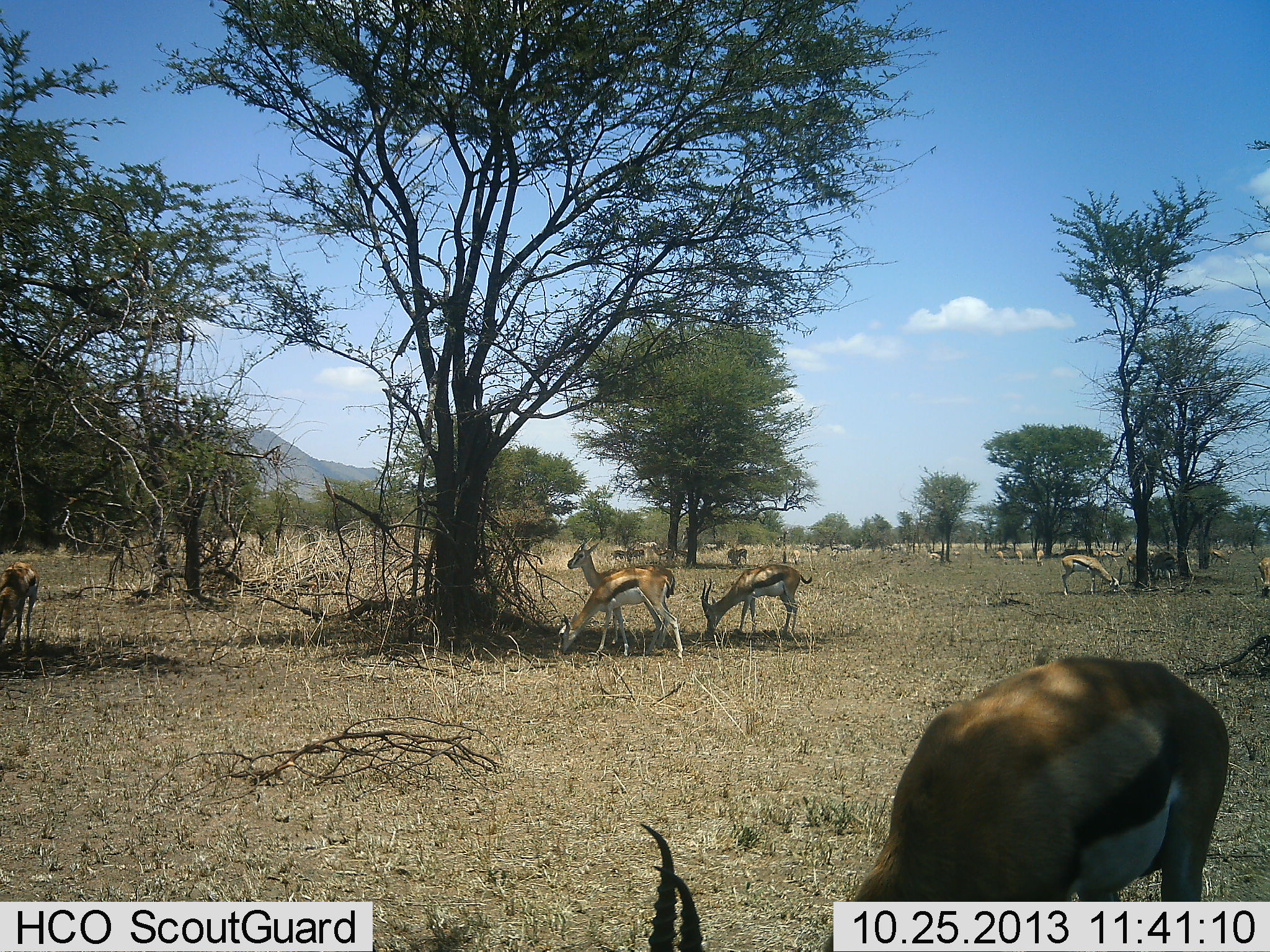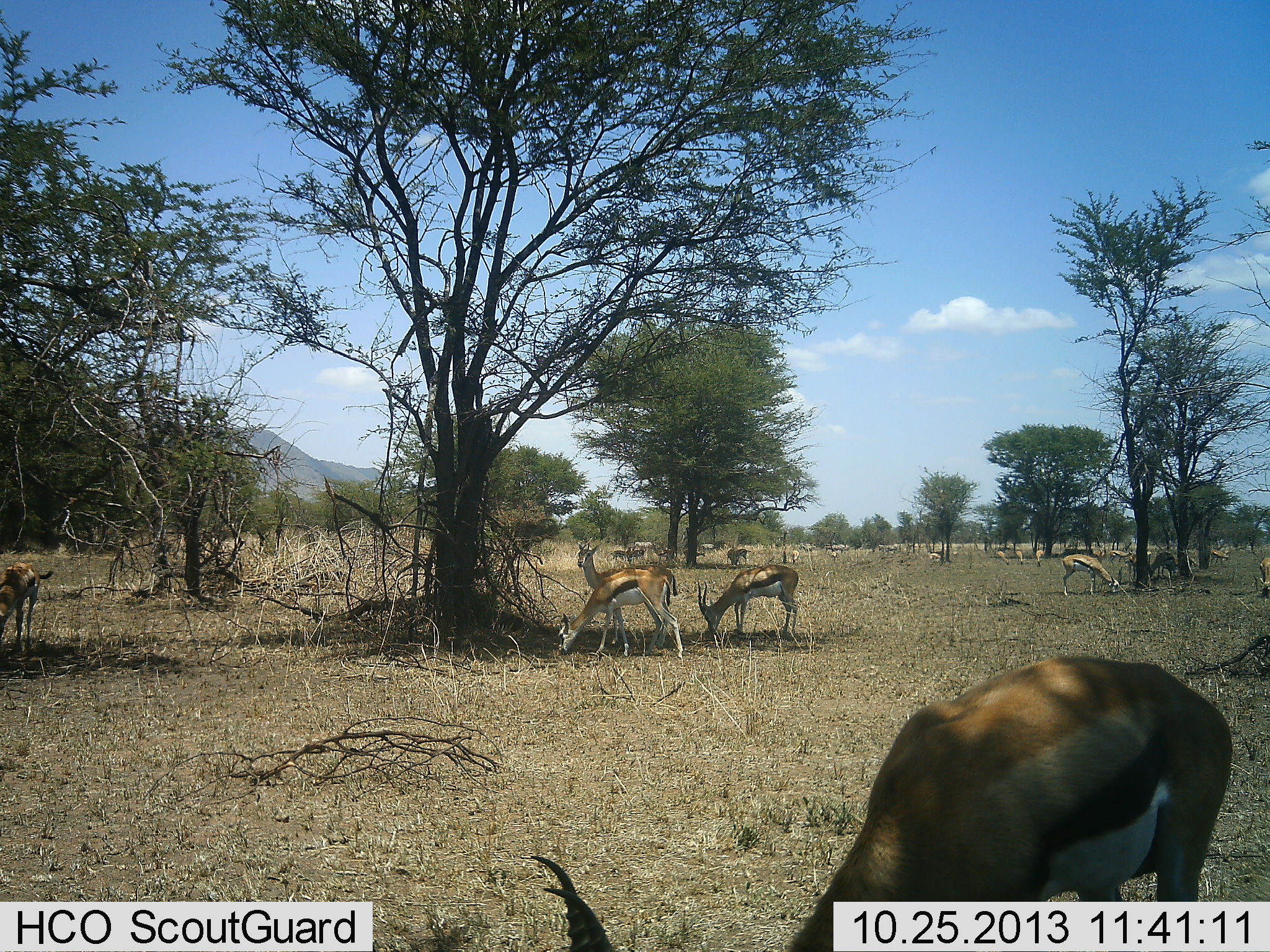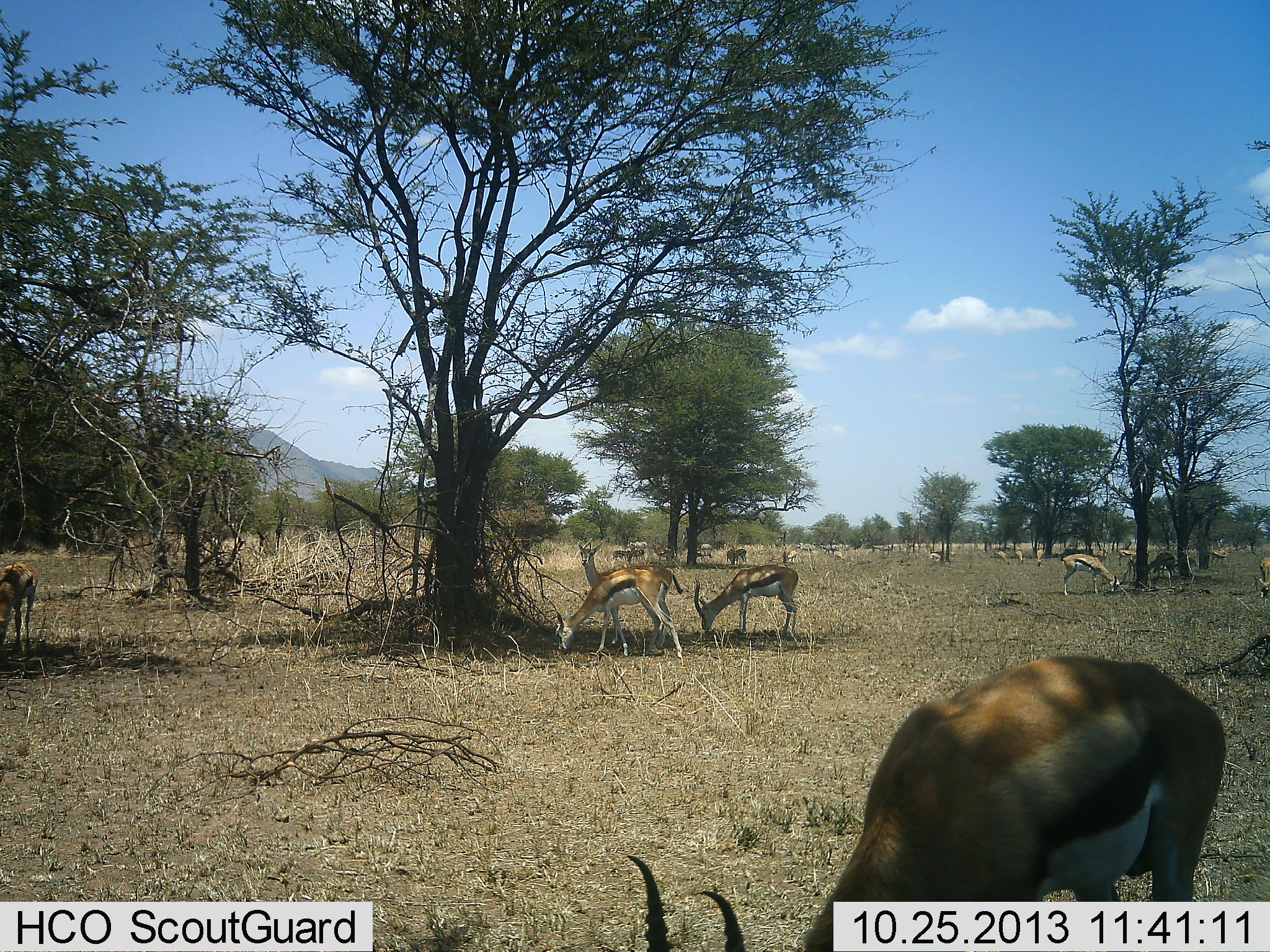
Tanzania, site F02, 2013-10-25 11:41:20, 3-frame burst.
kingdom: Animalia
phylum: Chordata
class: Mammalia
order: Artiodactyla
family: Bovidae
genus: Eudorcas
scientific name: Eudorcas thomsonii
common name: thomson's gazelle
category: gazellethomsons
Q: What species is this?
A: Gazellethomsons (thomson's gazelle) (Eudorcas thomsonii).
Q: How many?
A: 11-50.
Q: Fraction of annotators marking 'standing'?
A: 80%.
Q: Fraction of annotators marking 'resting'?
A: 0%.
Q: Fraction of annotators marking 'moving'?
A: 20%.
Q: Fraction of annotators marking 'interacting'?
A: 0%.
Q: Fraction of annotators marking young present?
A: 0%.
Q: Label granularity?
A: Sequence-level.